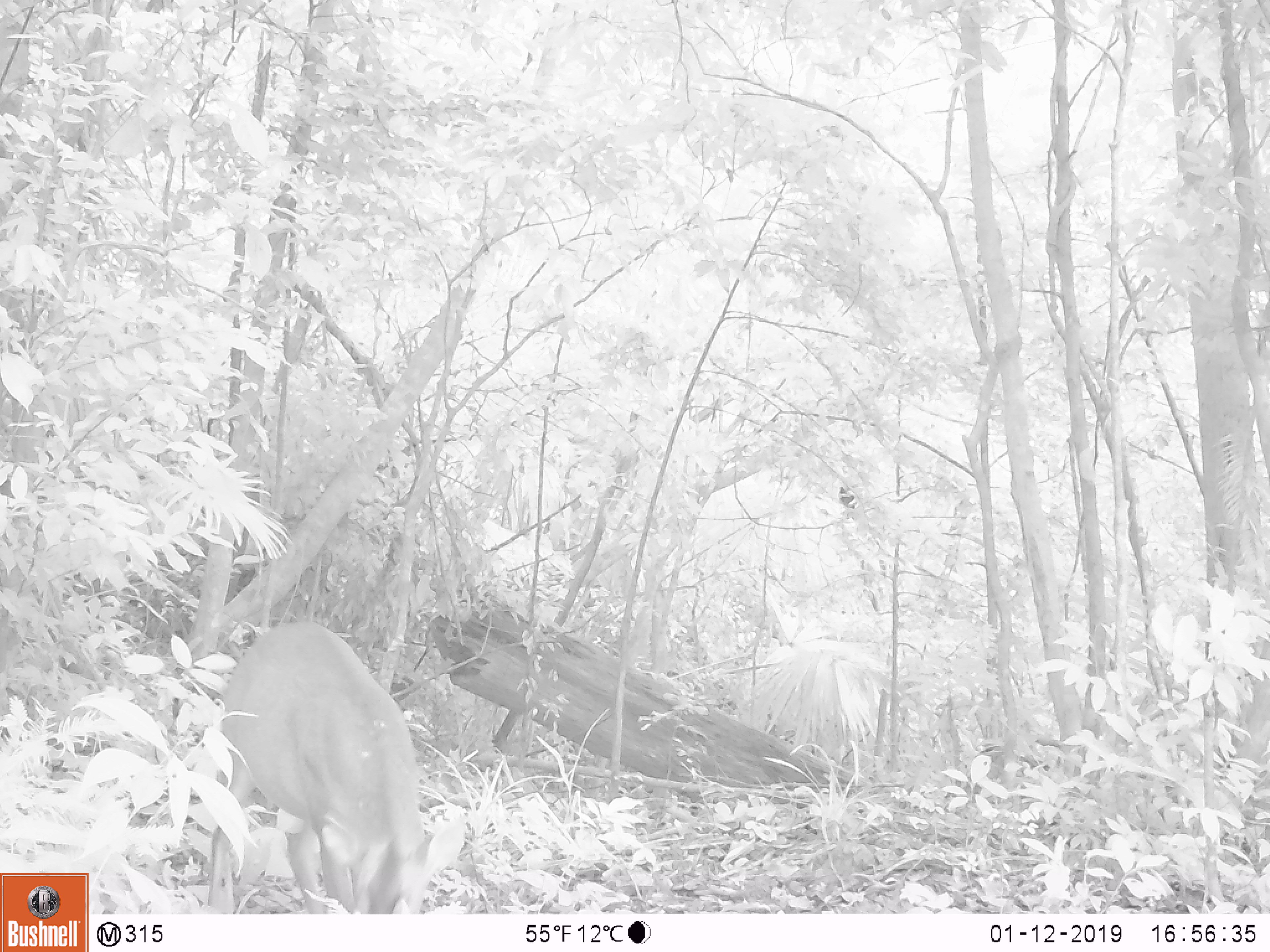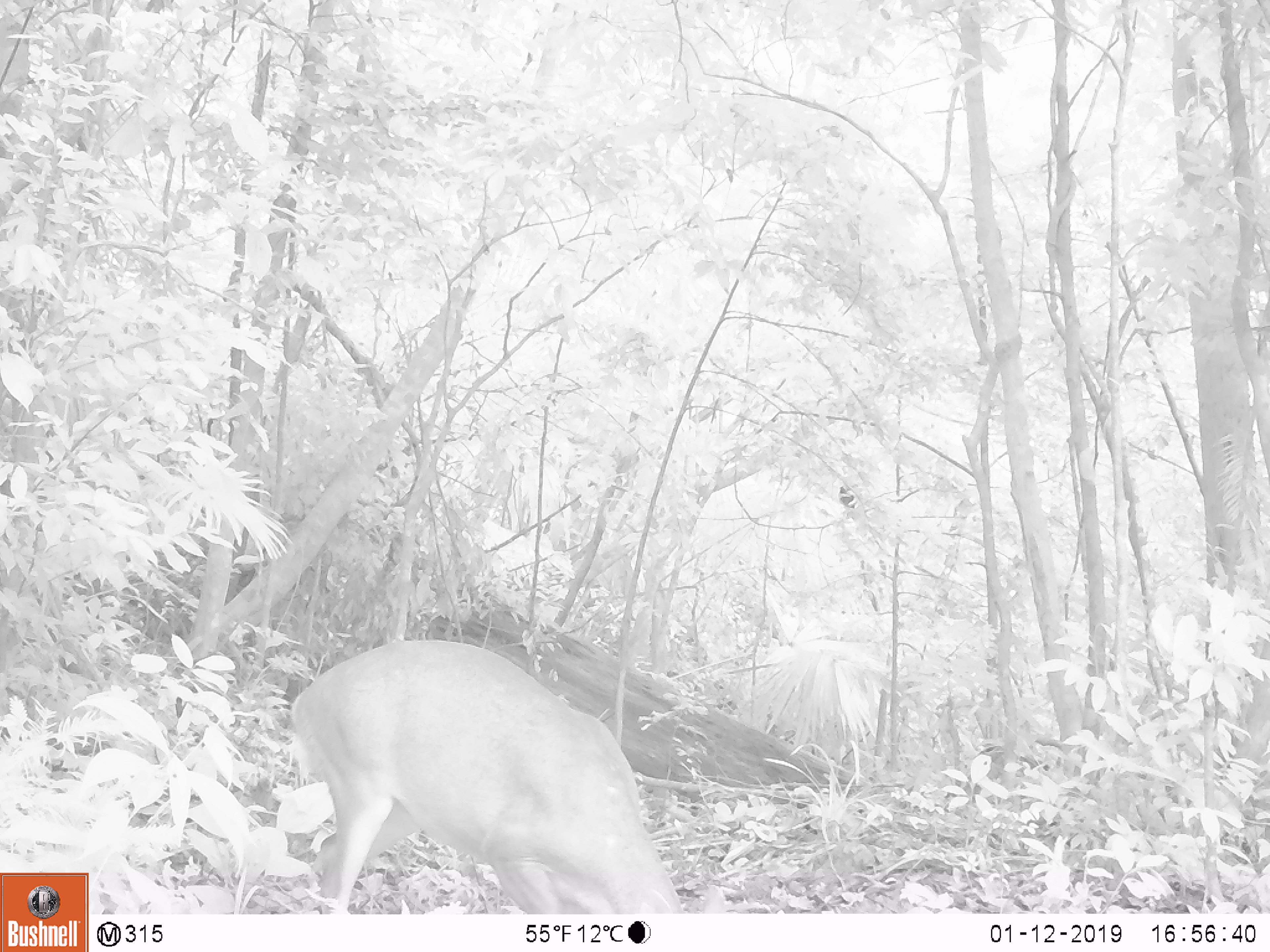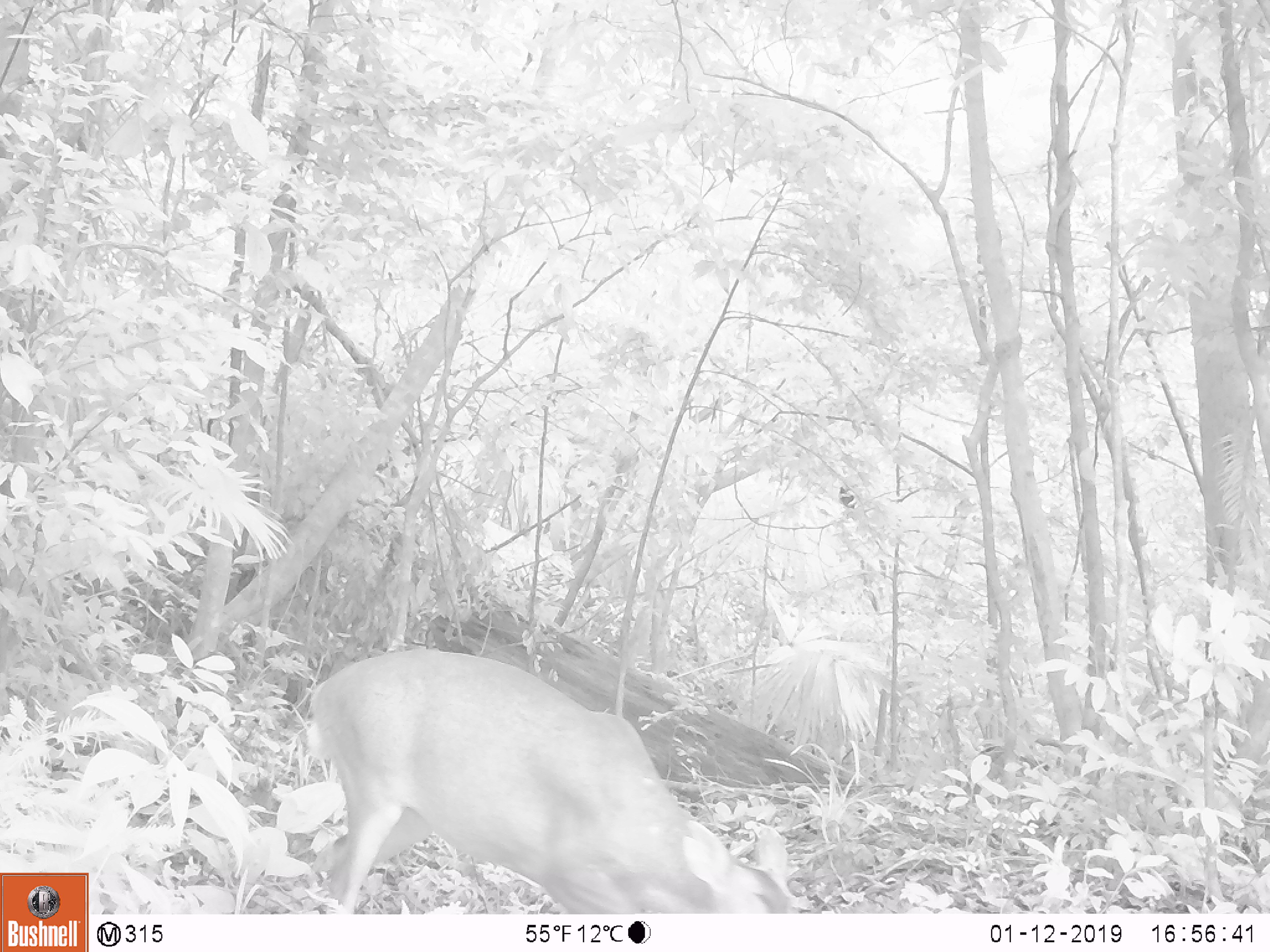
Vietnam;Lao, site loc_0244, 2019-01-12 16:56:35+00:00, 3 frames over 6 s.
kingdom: Animalia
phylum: Chordata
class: Mammalia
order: Artiodactyla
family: Cervidae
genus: Muntiacus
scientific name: Muntiacus vuquangensis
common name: large-antlered muntjac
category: large antlered muntjac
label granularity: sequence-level